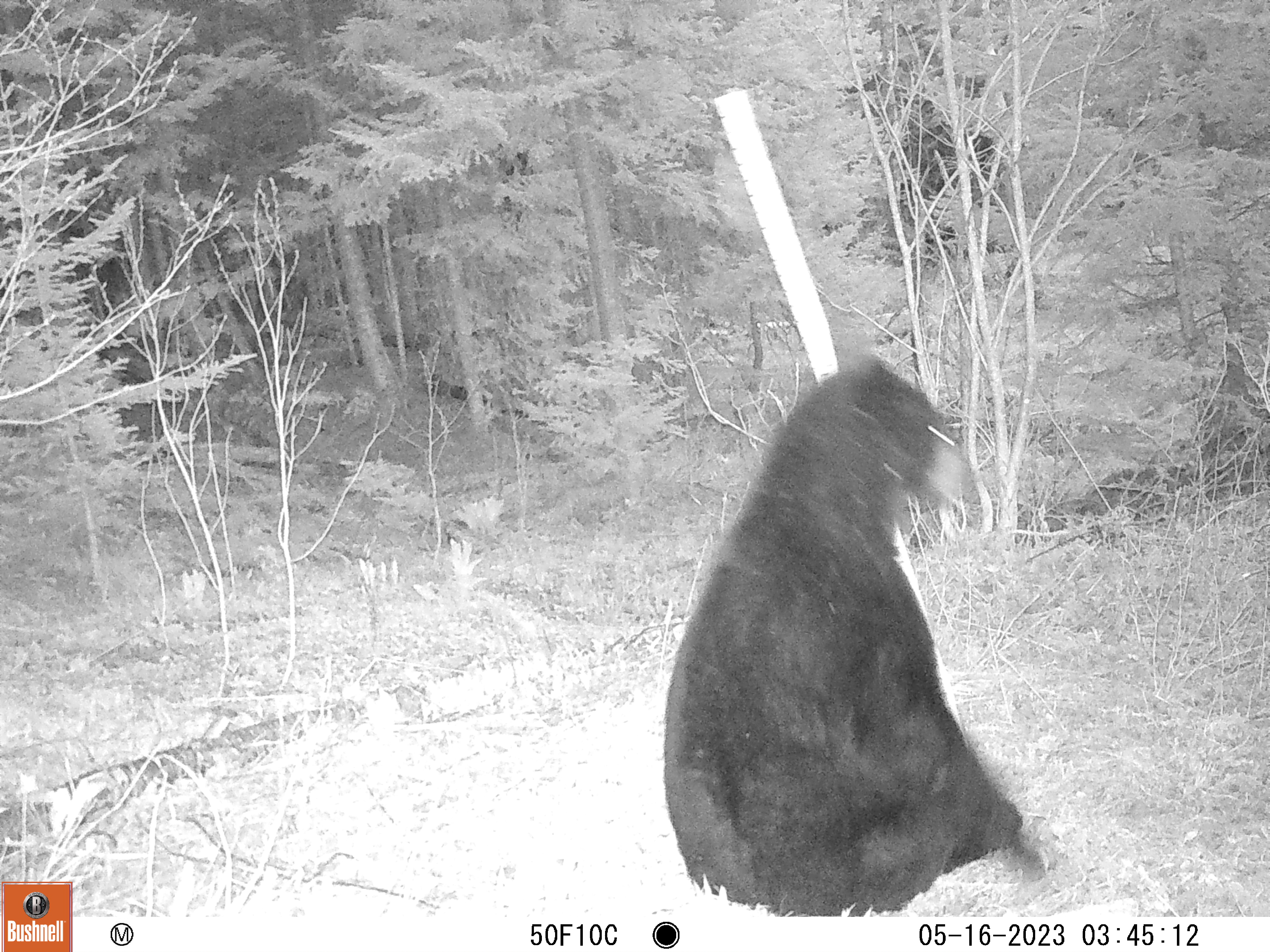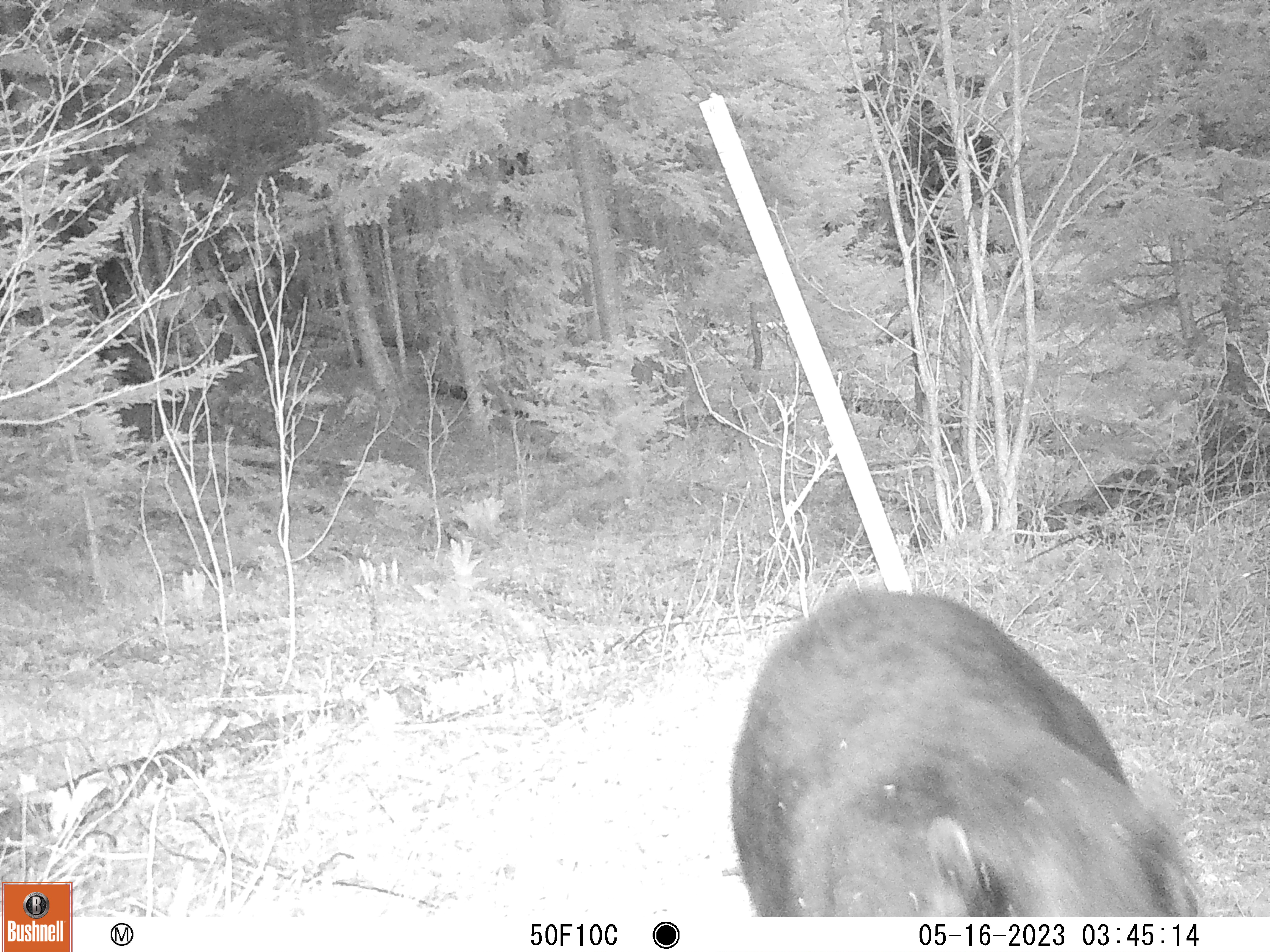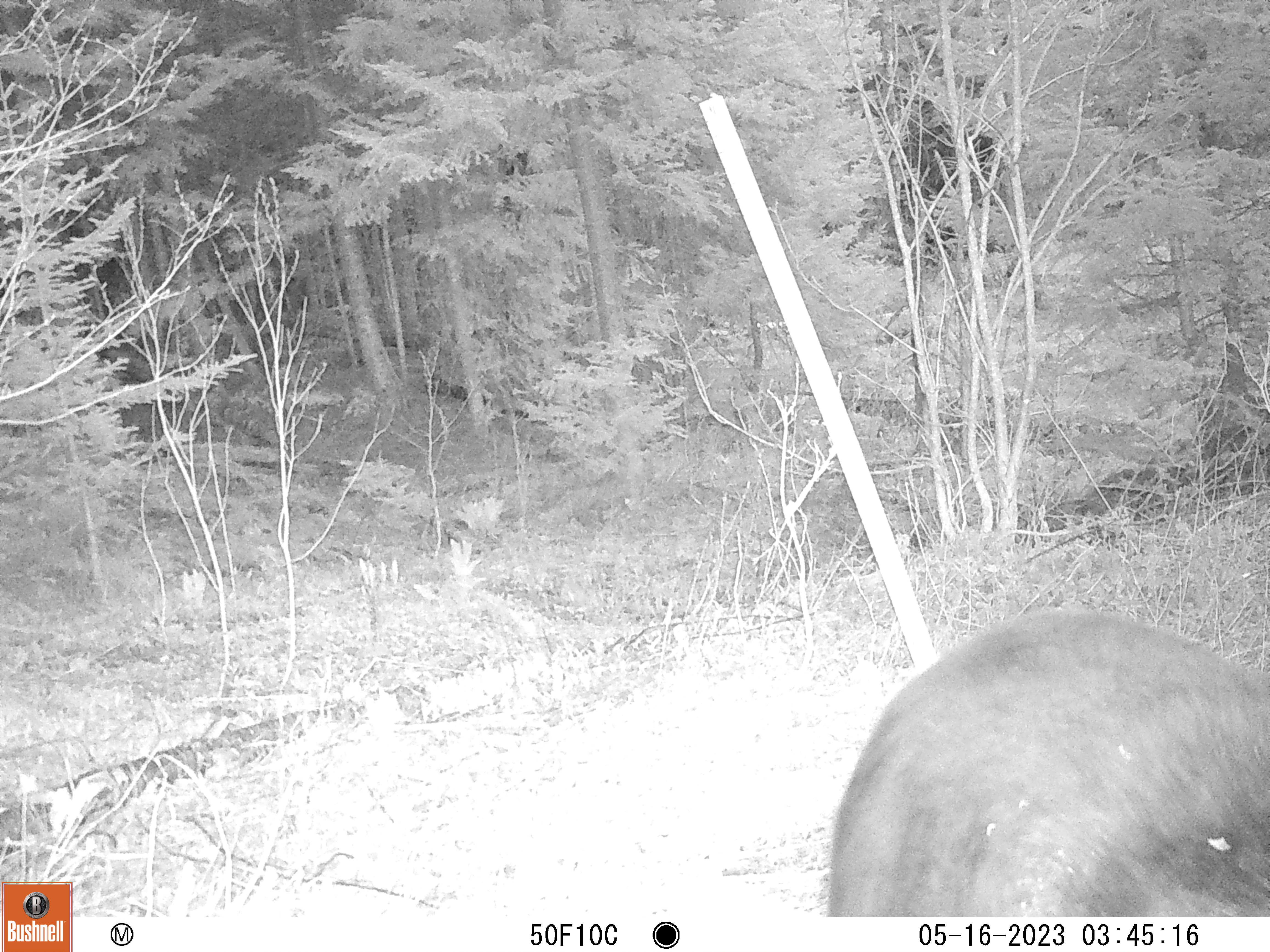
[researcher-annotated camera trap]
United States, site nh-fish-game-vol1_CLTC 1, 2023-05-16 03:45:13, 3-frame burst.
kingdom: Animalia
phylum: Chordata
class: Mammalia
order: Carnivora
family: Ursidae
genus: Ursus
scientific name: Ursus americanus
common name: black bear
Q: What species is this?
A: Black bear (Ursus americanus).